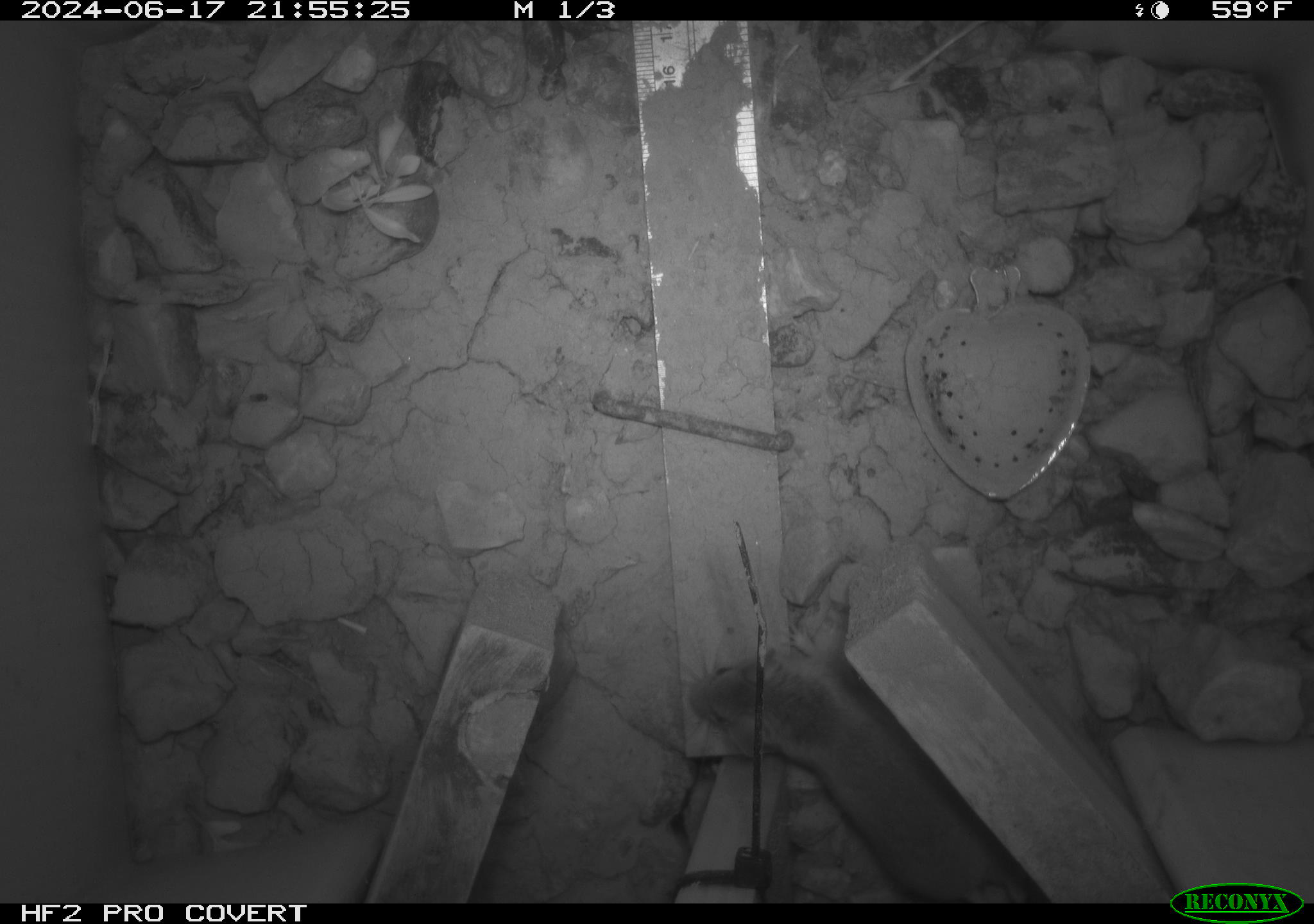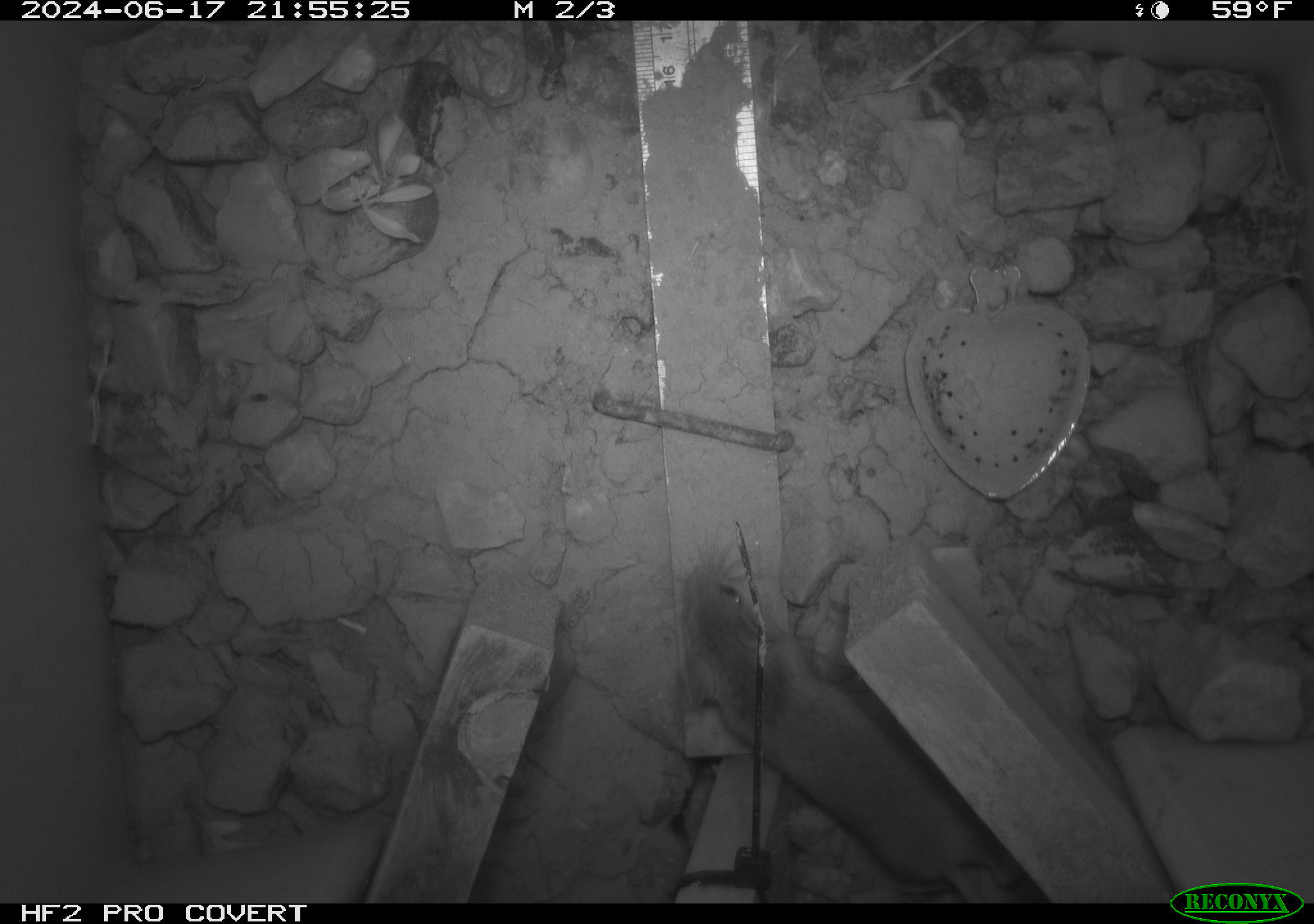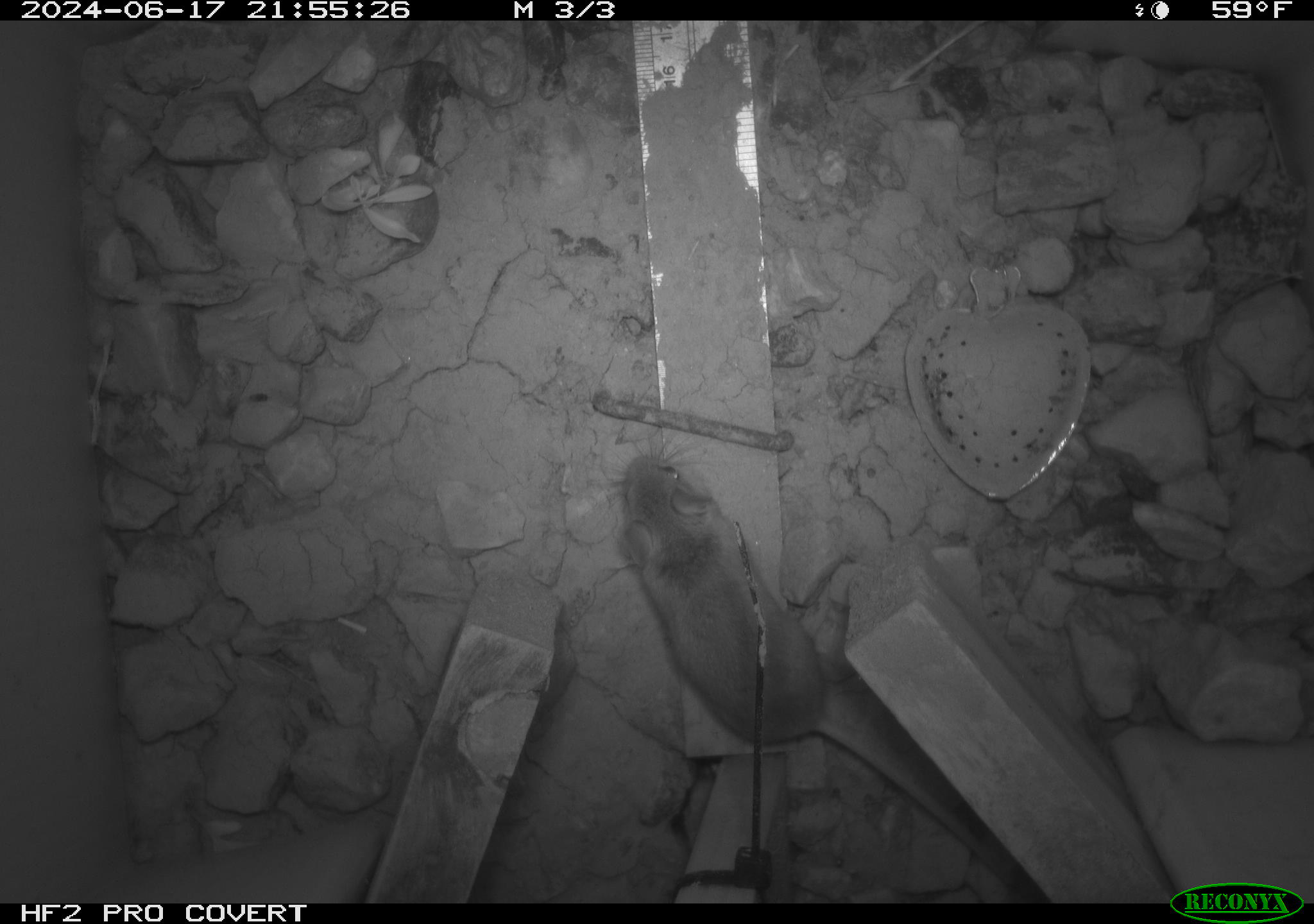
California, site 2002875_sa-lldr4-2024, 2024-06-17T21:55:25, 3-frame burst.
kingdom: Animalia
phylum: Chordata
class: Mammalia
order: Rodentia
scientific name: Rodentia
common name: mouse species